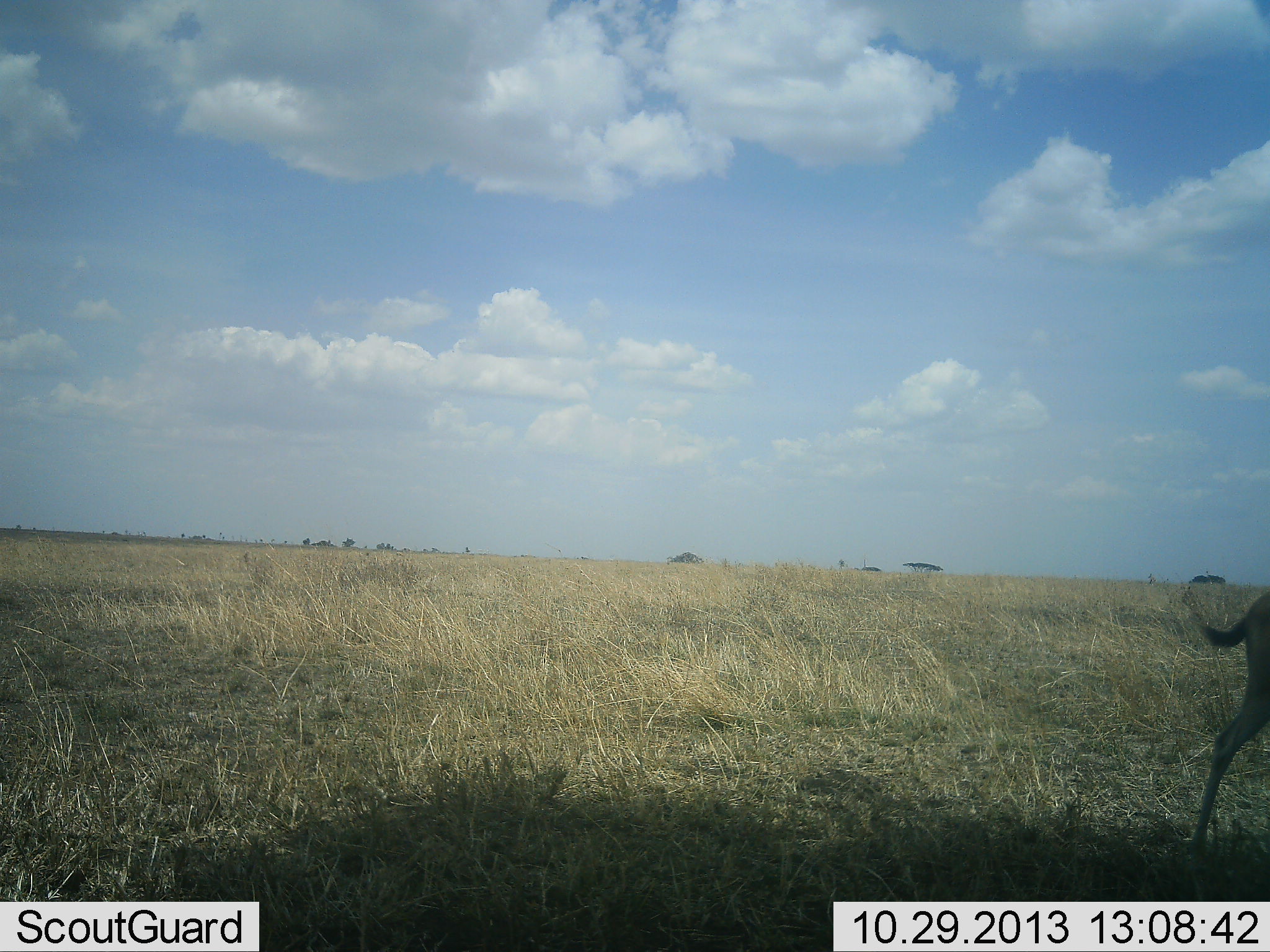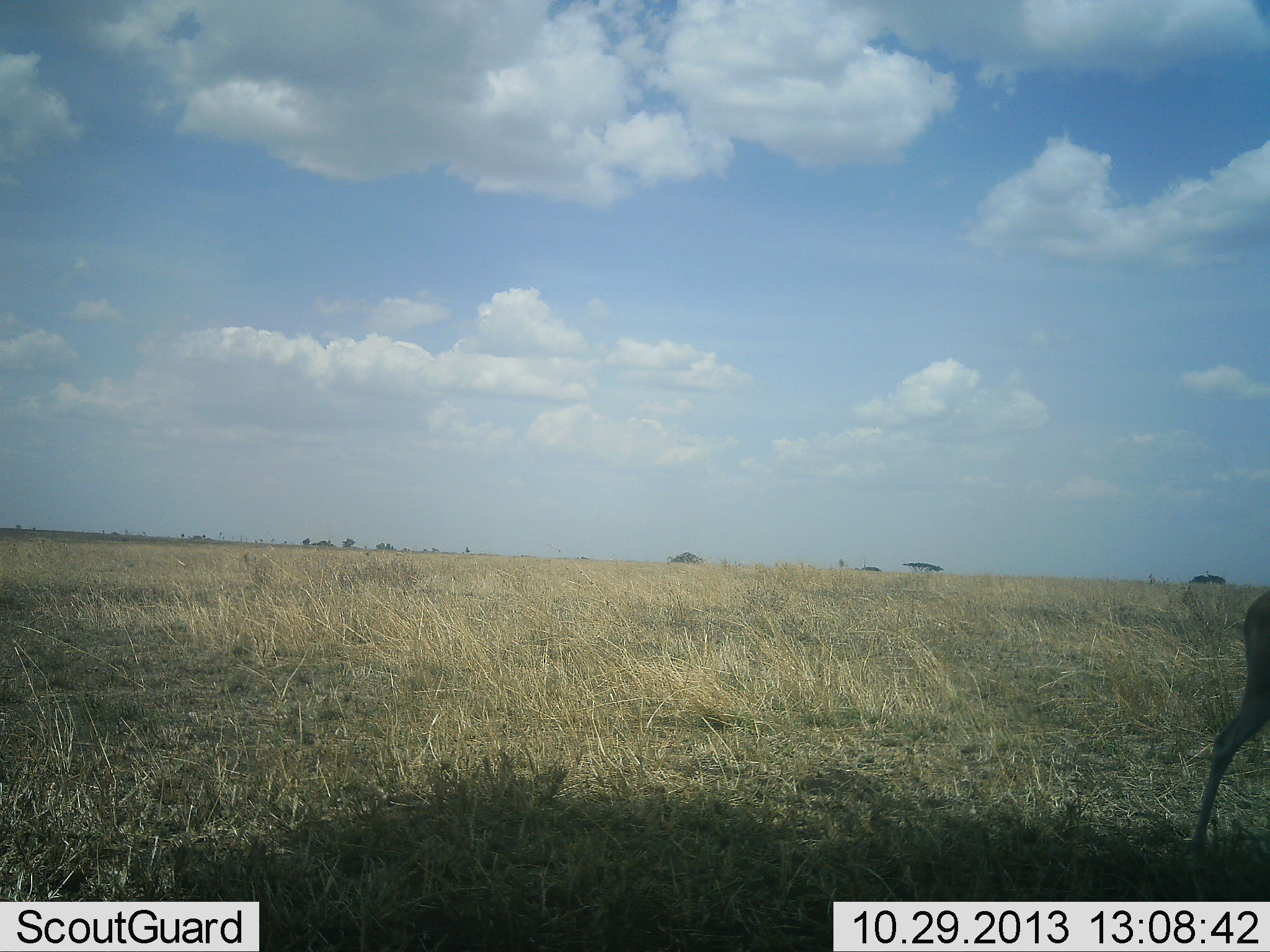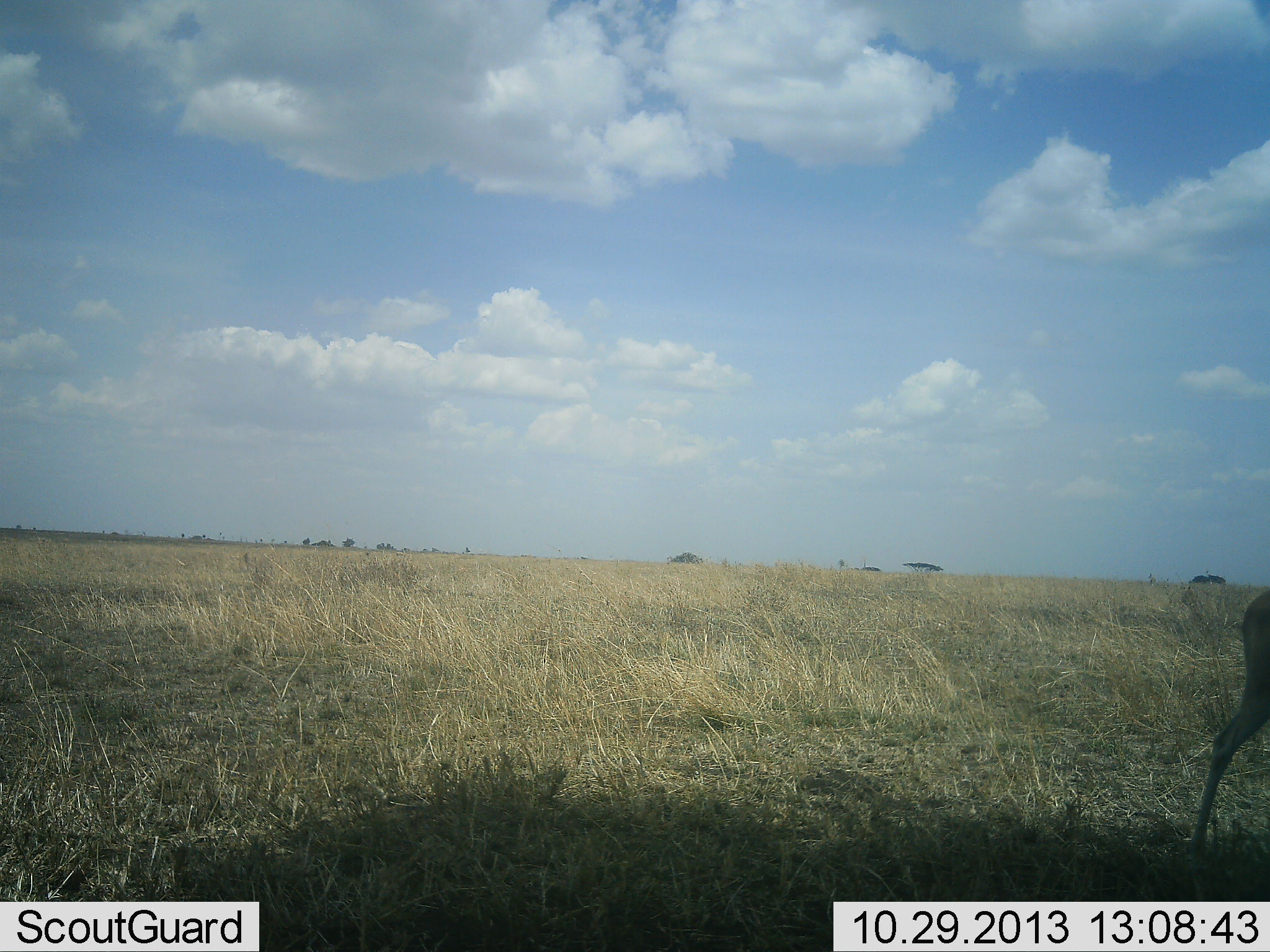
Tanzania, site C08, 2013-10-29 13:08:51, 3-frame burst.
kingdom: Animalia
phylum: Chordata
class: Mammalia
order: Artiodactyla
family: Bovidae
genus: Eudorcas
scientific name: Eudorcas thomsonii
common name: thomson's gazelle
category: gazellethomsons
Gazellethomsons (thomson's gazelle) (Eudorcas thomsonii), count 1. Behavior (volunteer vote fractions): standing 100%, resting 10%, moving 0%, interacting 0%. Young present (vote fraction): 0%. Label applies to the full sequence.